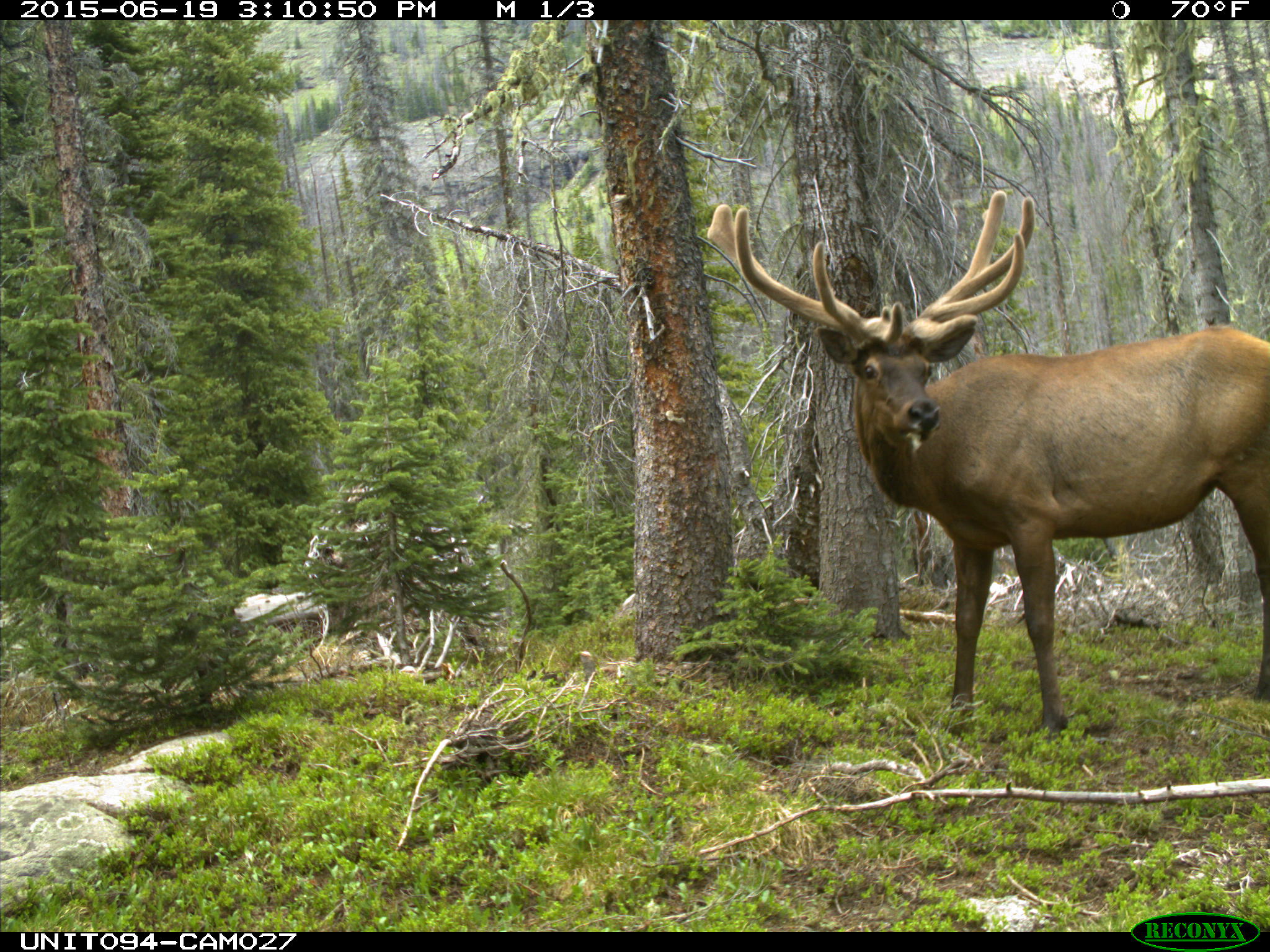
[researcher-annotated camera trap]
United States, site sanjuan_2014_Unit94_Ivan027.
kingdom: Animalia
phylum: Chordata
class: Mammalia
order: Artiodactyla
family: Cervidae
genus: Cervus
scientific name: Cervus elaphus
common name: red deer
Cervus elaphus (red deer).